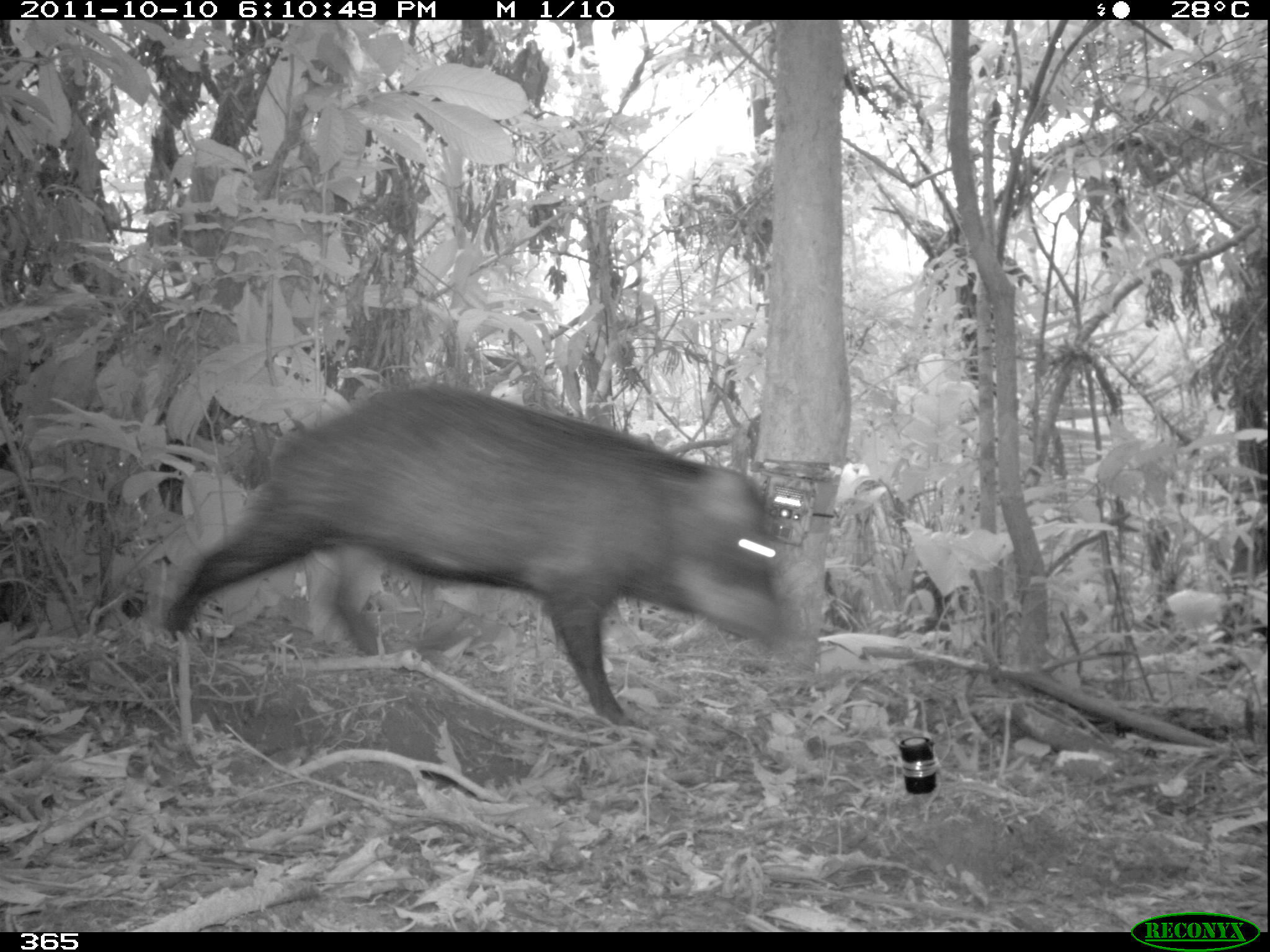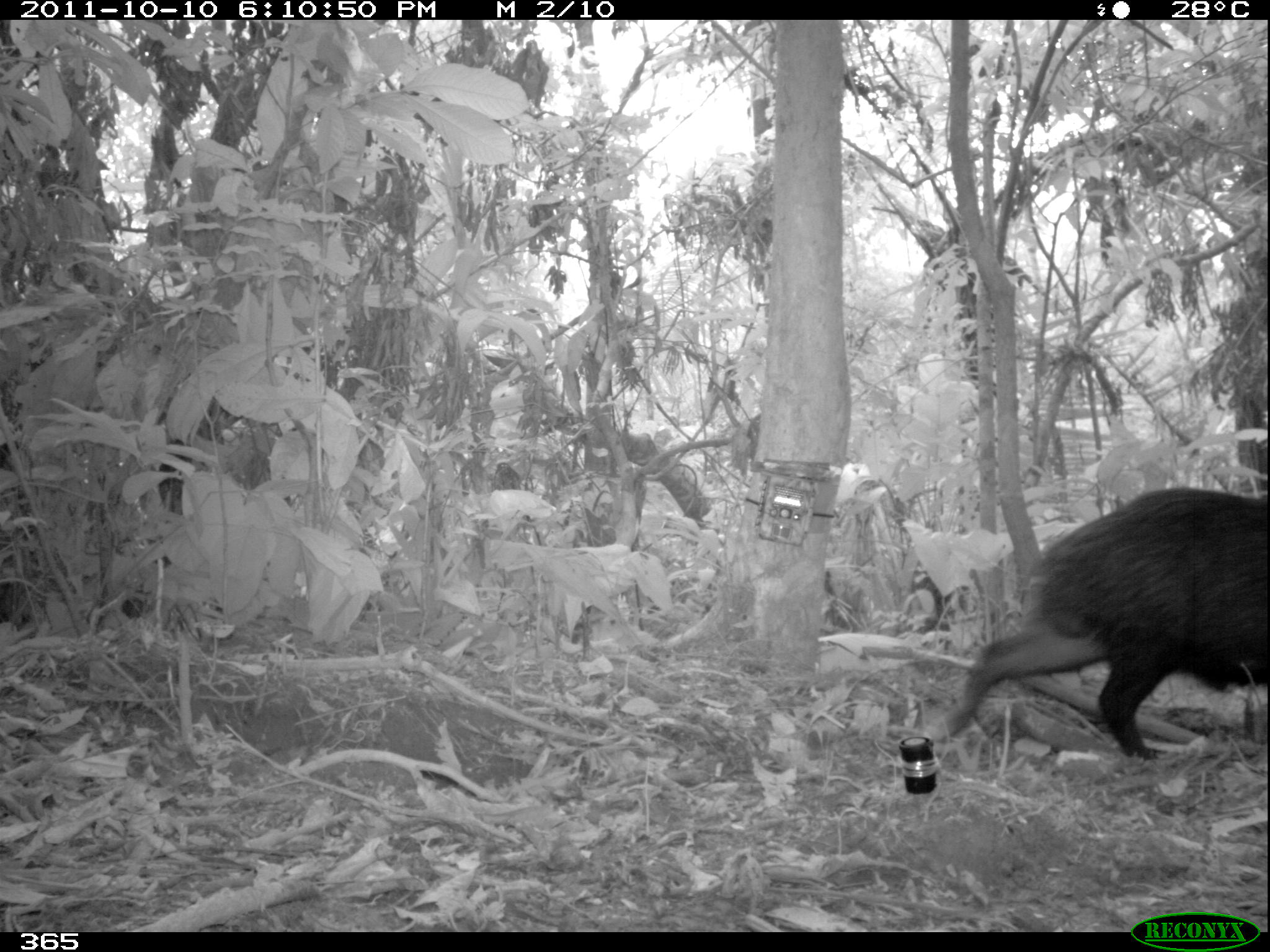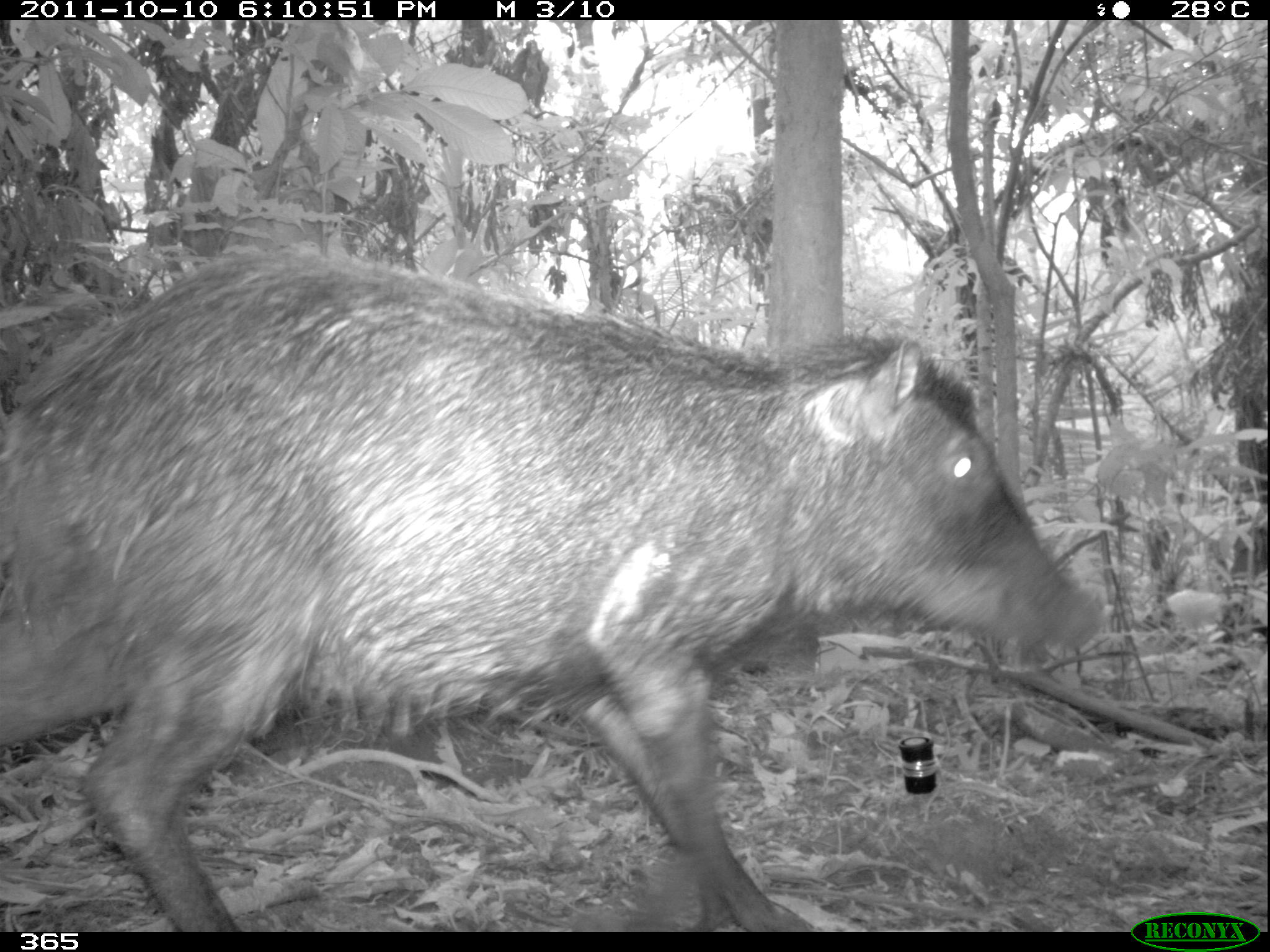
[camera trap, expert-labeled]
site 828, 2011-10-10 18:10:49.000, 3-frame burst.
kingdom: Animalia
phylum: Chordata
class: Mammalia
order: Artiodactyla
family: Tayassuidae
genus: Tayassu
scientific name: Tayassu pecari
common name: white-lipped peccary